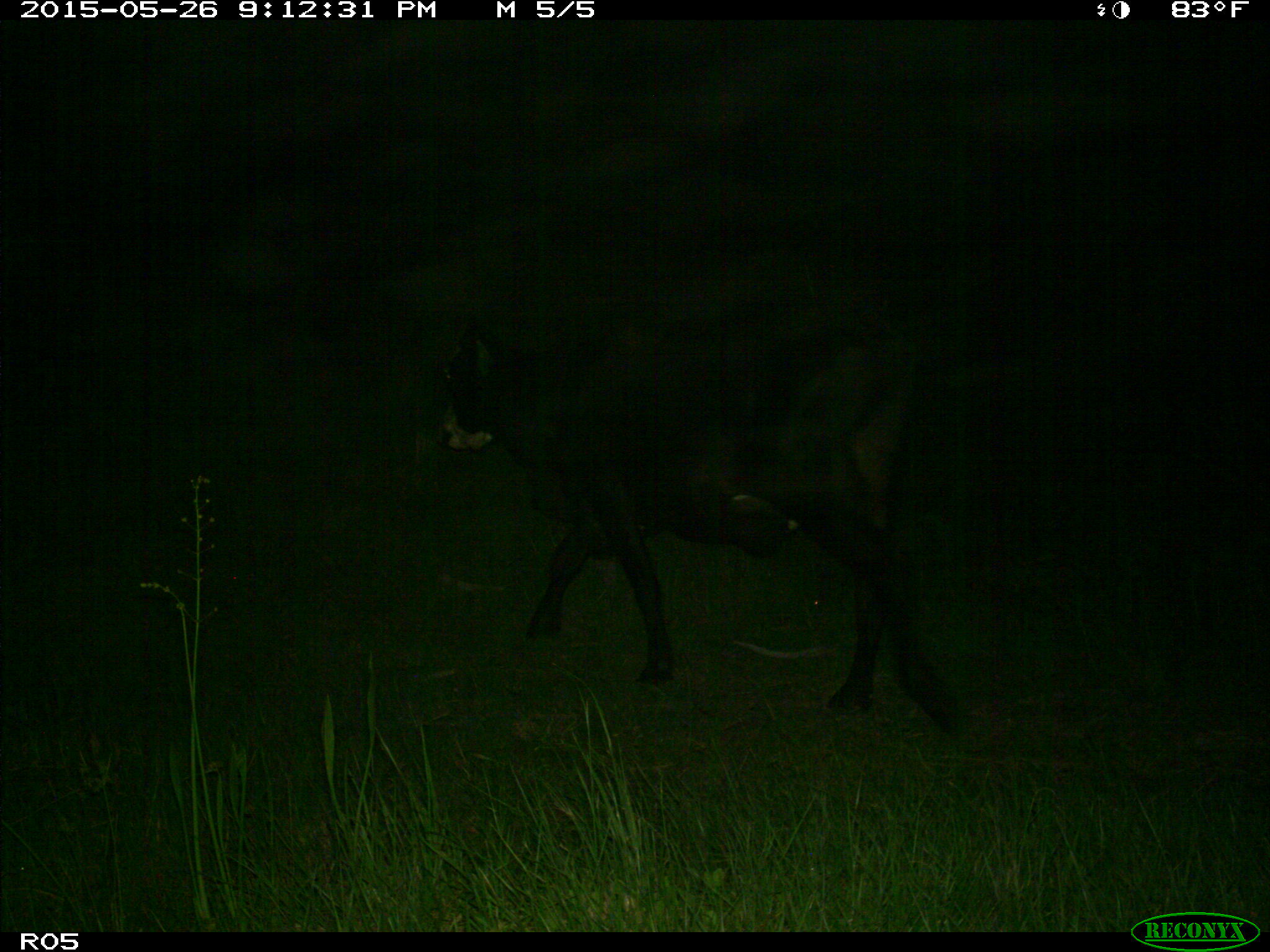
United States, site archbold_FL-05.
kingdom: Animalia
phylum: Chordata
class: Mammalia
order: Artiodactyla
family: Bovidae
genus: Bos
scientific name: Bos taurus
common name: domestic cow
Bos taurus (domestic cow).